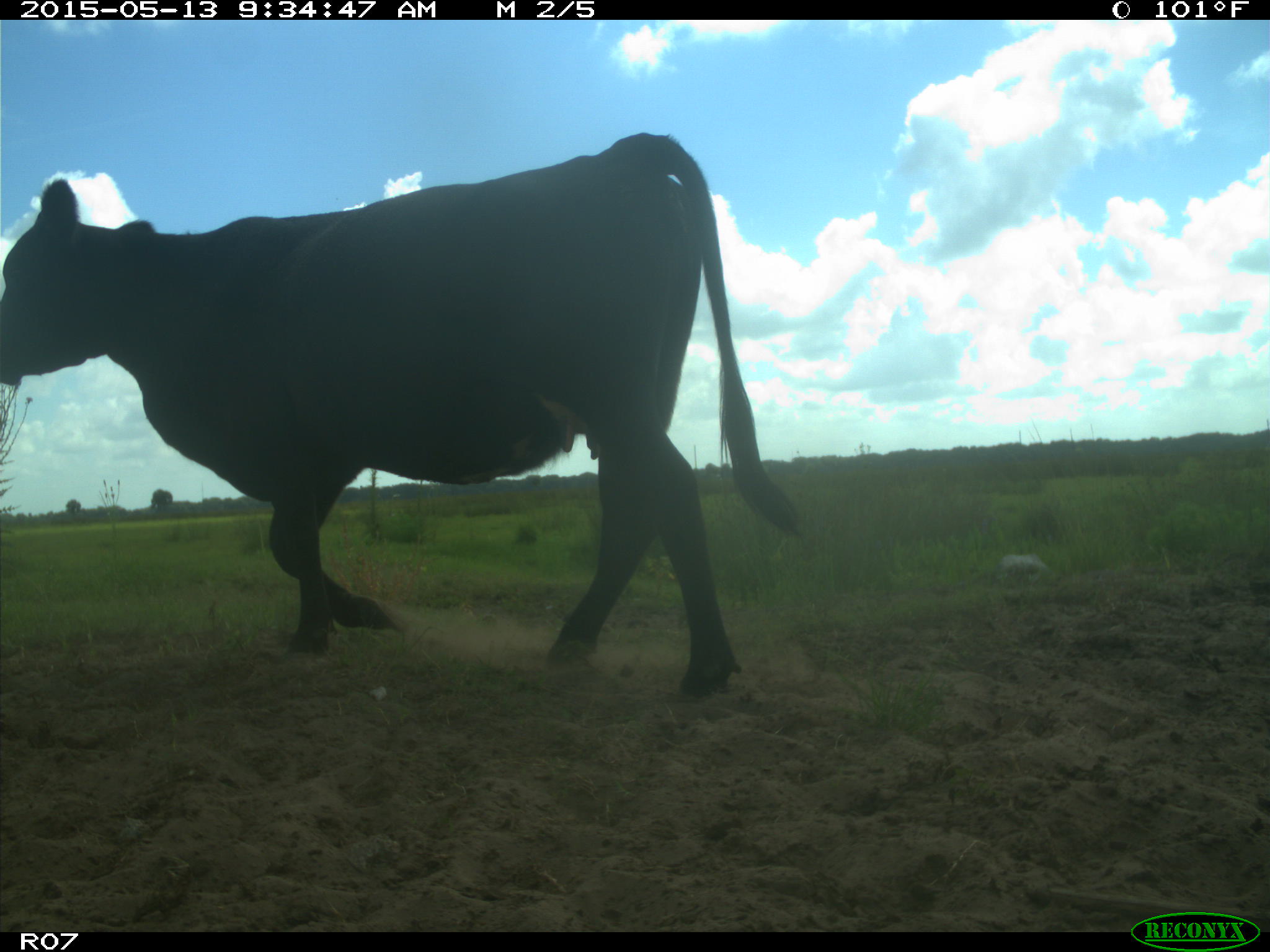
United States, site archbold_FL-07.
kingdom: Animalia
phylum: Chordata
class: Mammalia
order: Artiodactyla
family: Bovidae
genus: Bos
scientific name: Bos taurus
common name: domestic cow